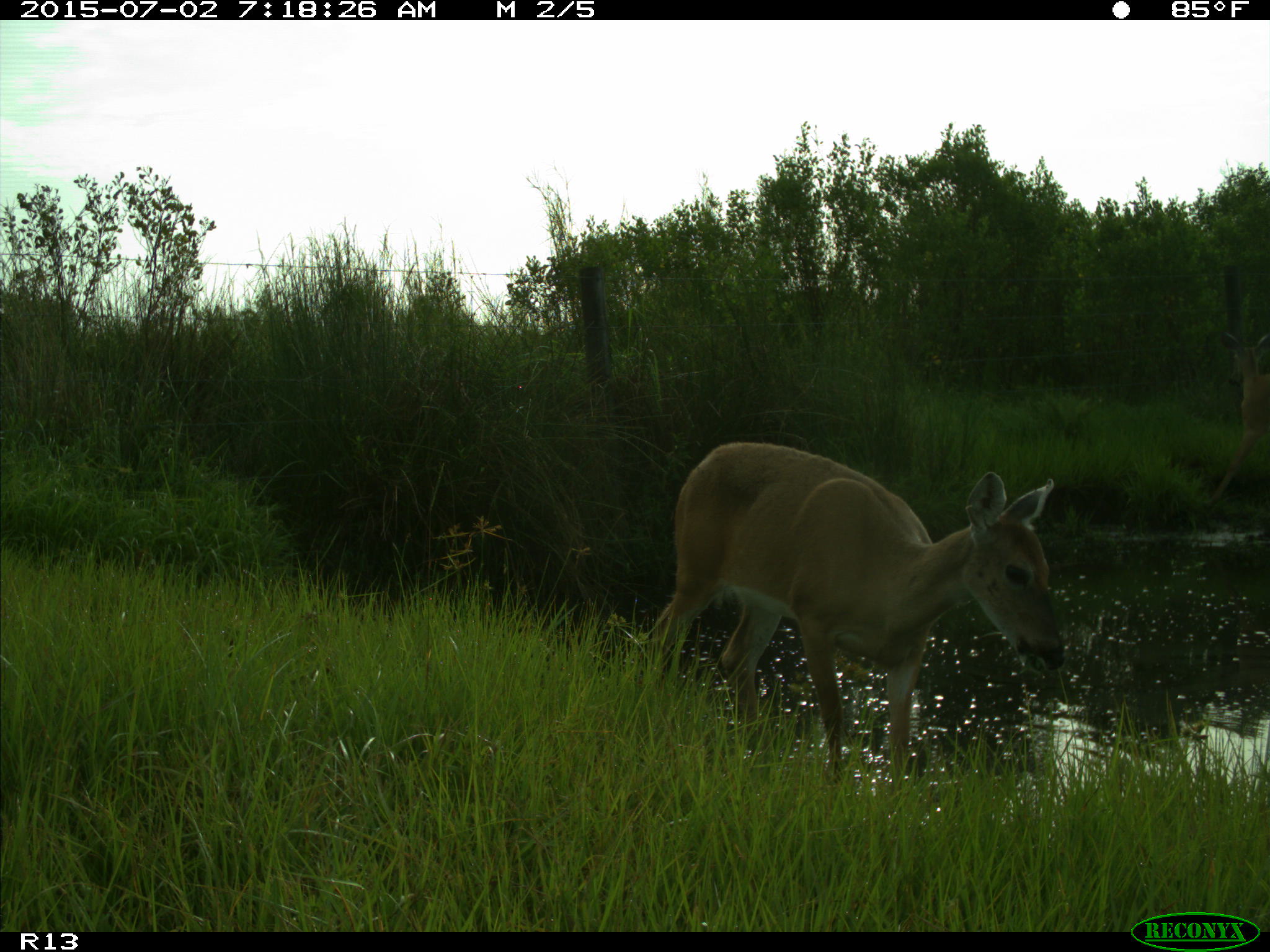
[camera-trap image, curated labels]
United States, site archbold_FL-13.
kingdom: Animalia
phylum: Chordata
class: Mammalia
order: Artiodactyla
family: Cervidae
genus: Odocoileus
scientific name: Odocoileus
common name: deer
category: unidentified deer